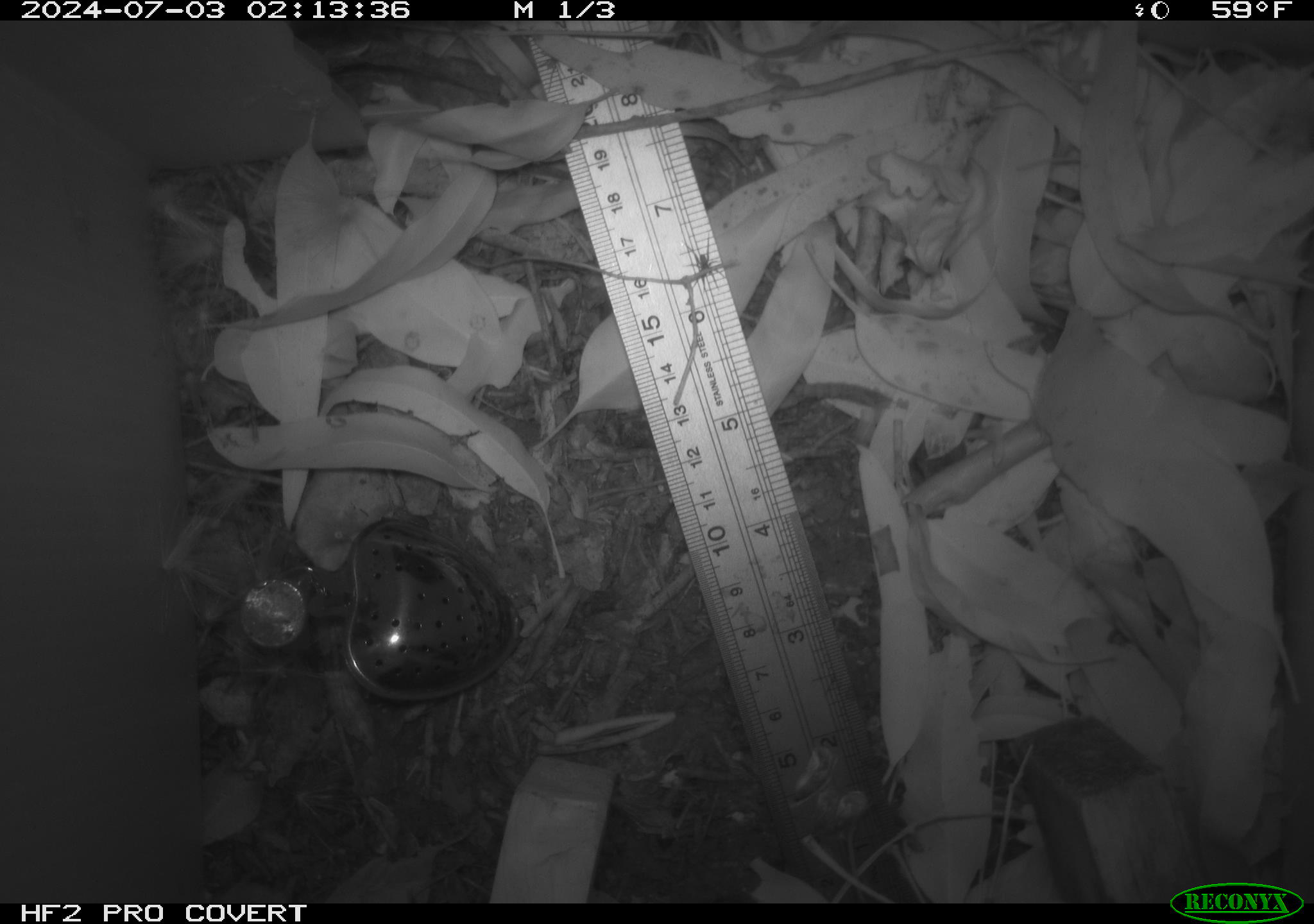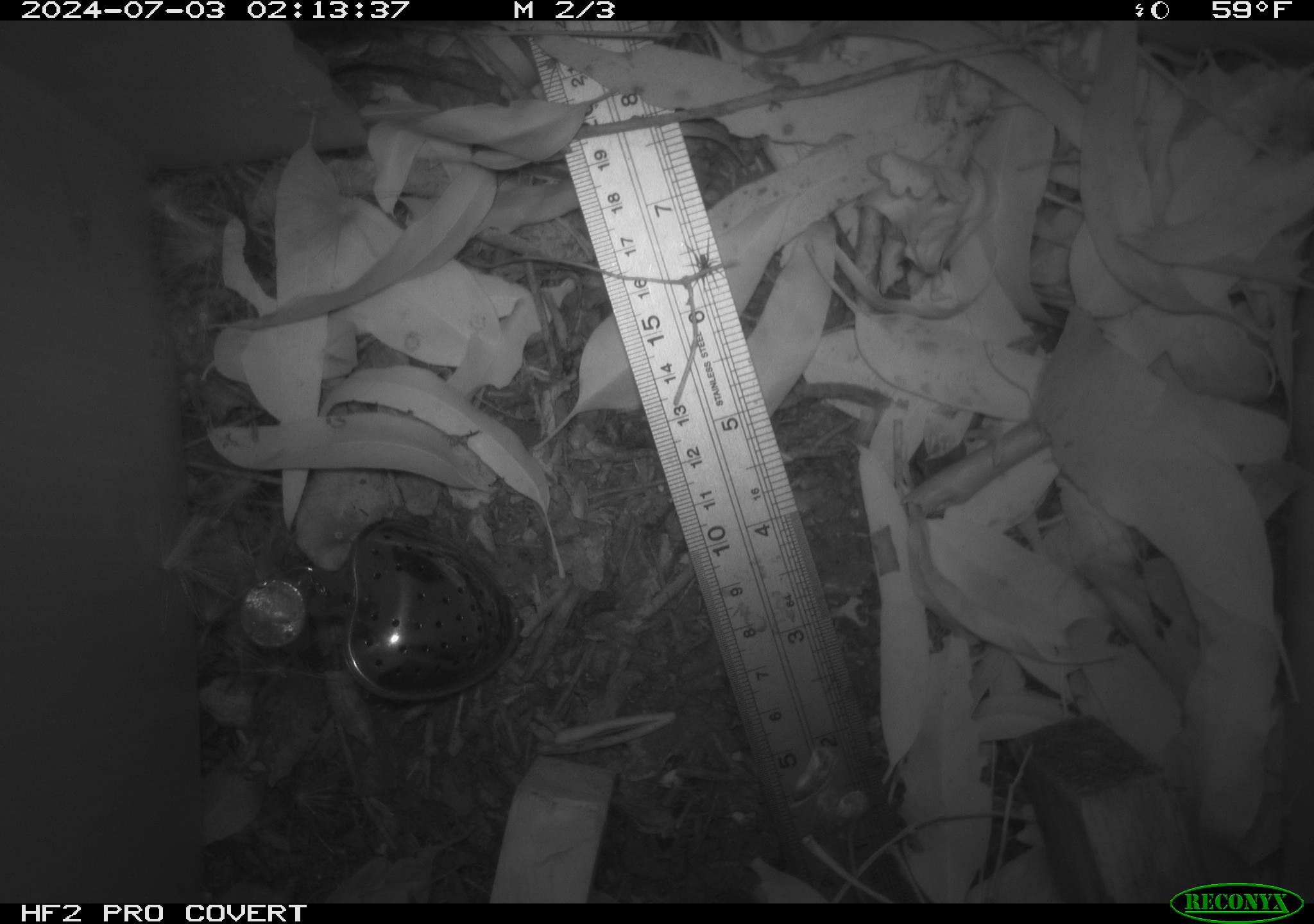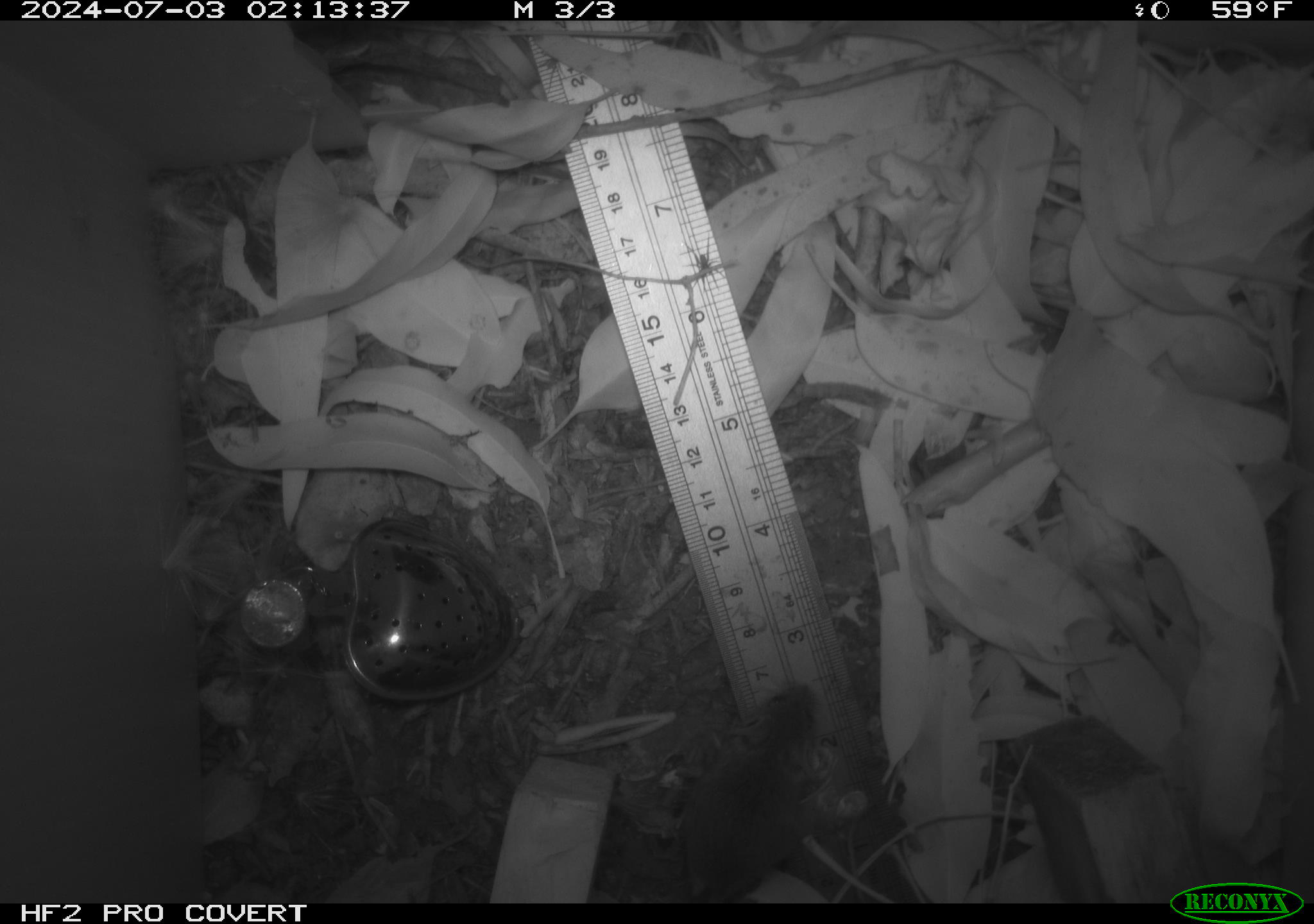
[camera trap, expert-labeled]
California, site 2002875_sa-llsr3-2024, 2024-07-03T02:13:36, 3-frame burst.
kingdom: Animalia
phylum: Chordata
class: Mammalia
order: Rodentia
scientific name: Rodentia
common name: mouse species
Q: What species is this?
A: Mouse species (Rodentia).